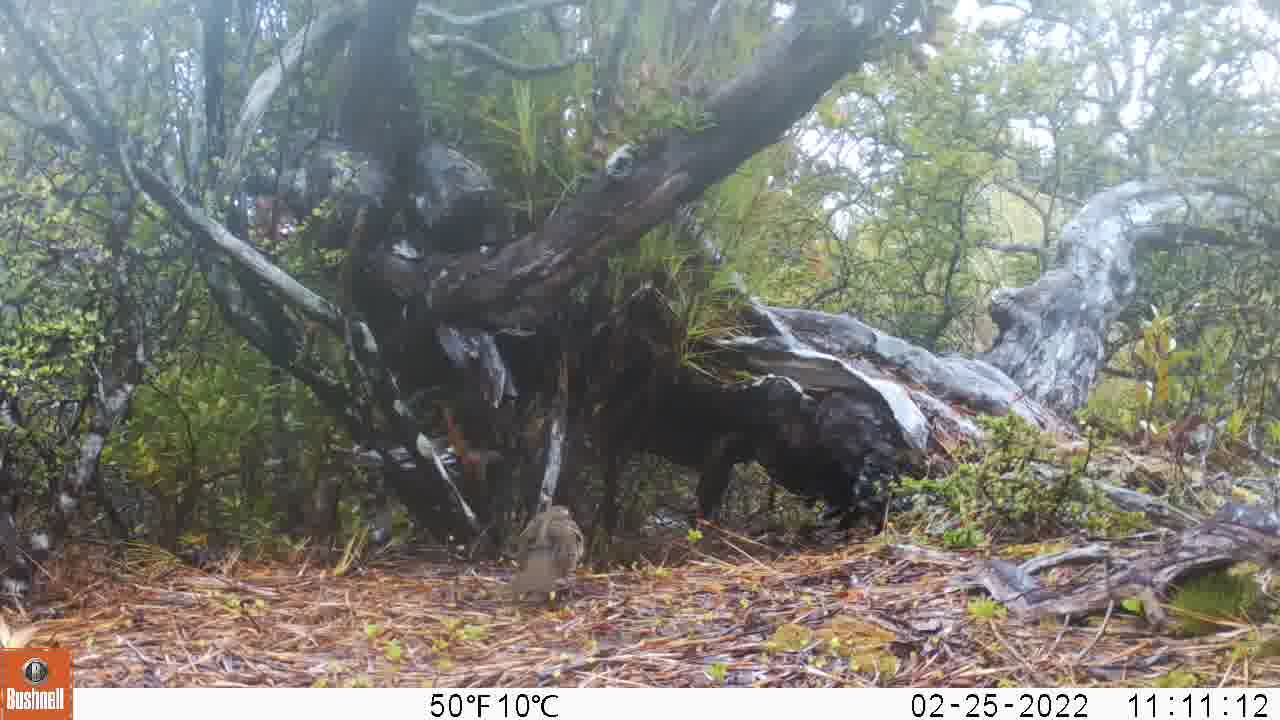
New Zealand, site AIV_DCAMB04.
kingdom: Animalia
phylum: Chordata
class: Aves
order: Passeriformes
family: Turdidae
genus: Turdus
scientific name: Turdus philomelos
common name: song thrush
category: thrush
Thrush (song thrush) (Turdus philomelos).